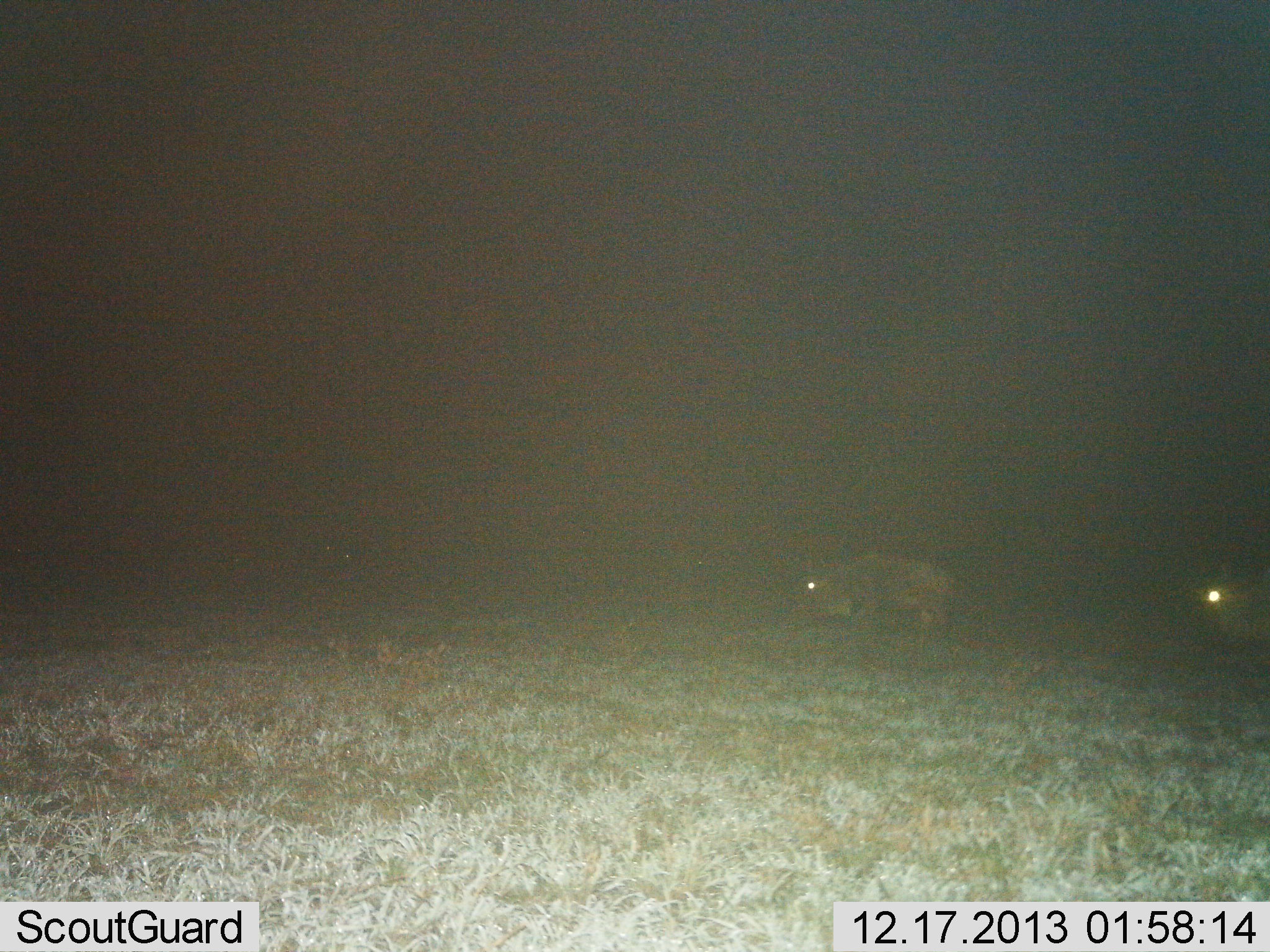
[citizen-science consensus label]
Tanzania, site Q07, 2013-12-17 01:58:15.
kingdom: Animalia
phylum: Chordata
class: Mammalia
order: Artiodactyla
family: Bovidae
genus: Connochaetes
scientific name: Connochaetes taurinus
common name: blue wildebeest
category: wildebeest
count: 2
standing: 31%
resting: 3%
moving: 54%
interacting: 0%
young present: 0%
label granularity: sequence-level